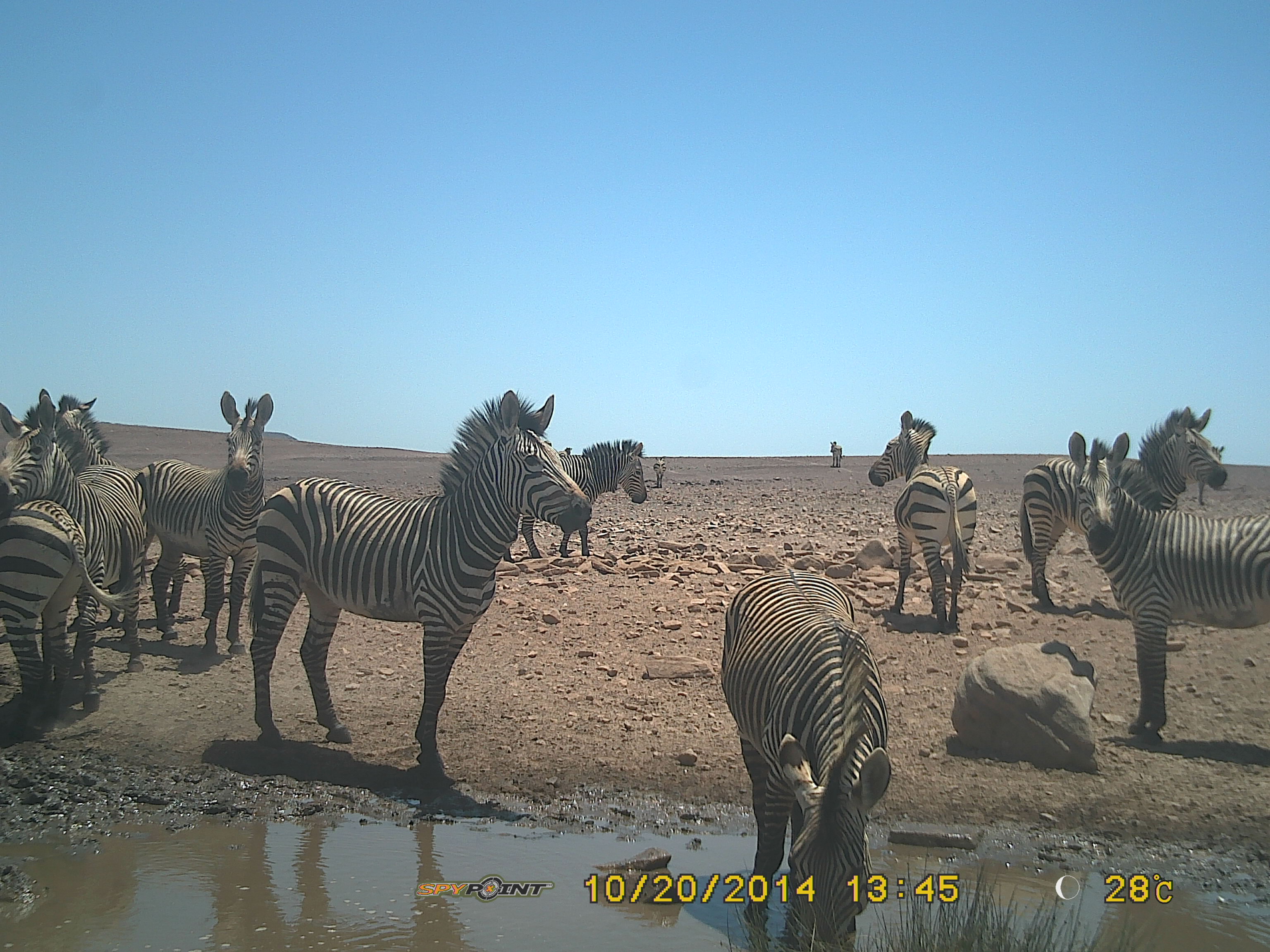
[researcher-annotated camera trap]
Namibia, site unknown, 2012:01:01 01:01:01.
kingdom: Animalia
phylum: Chordata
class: Mammalia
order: Perissodactyla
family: Equidae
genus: Equus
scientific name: Equus zebra hartmannae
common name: hartmann's mountain zebra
Equus zebra hartmannae (hartmann's mountain zebra).